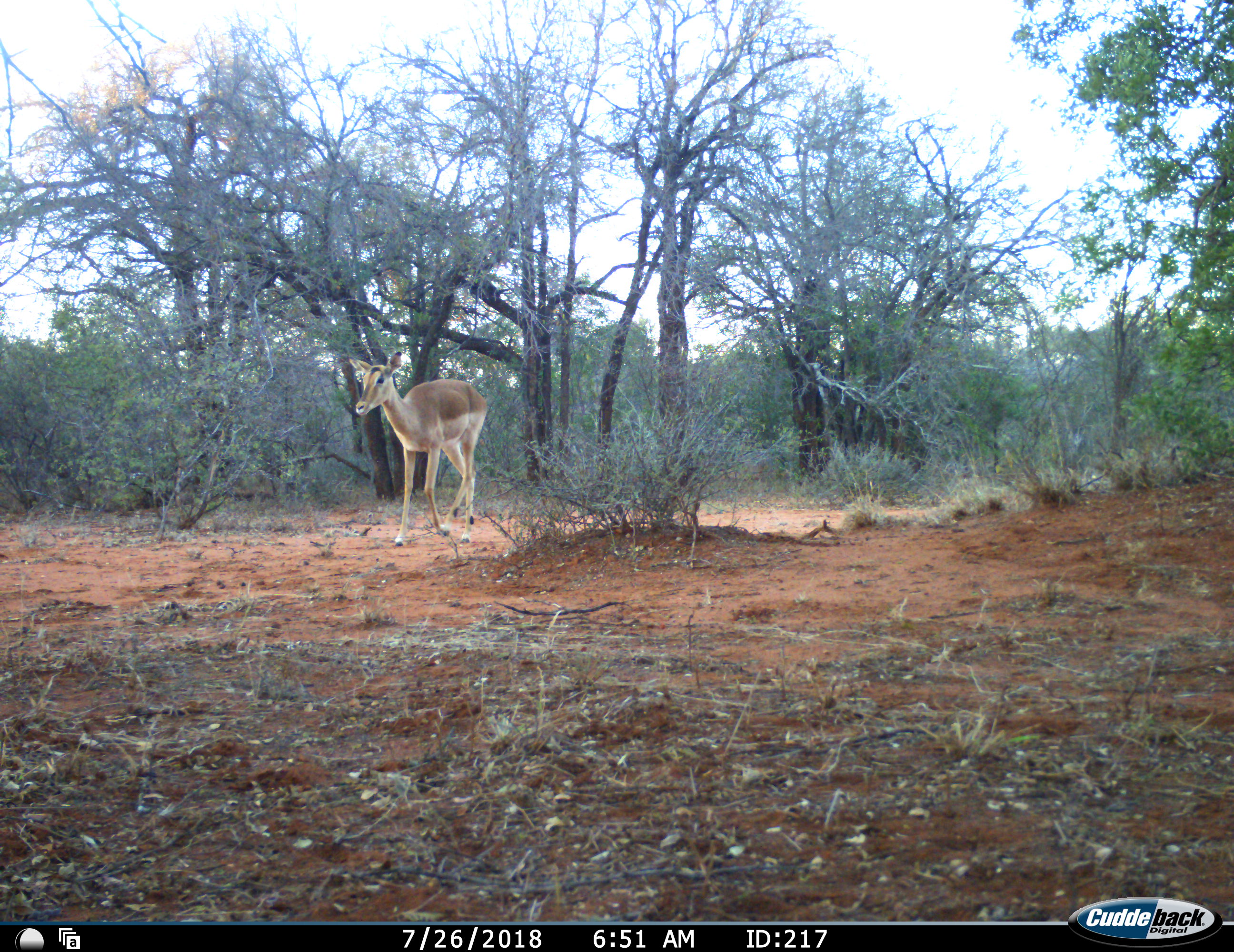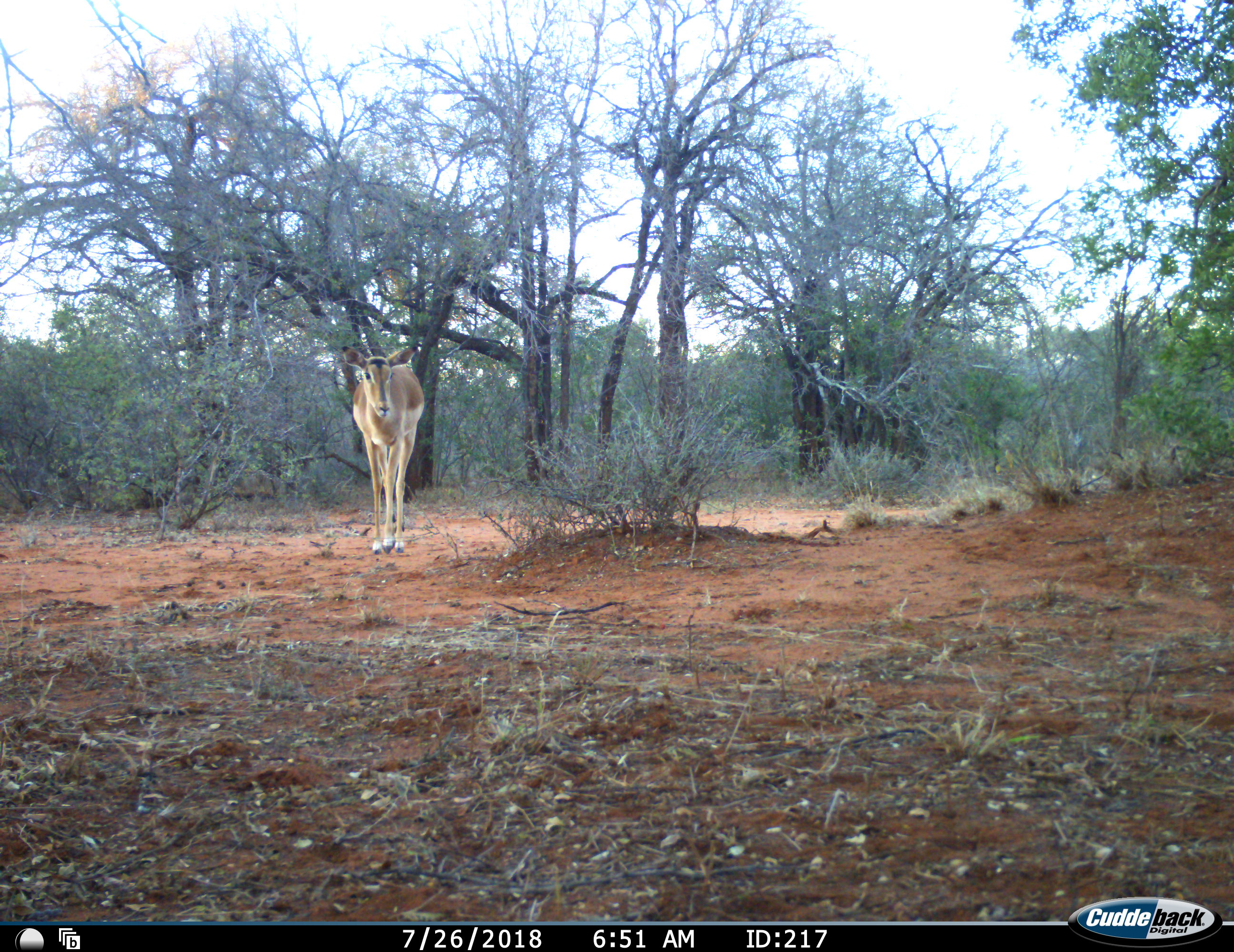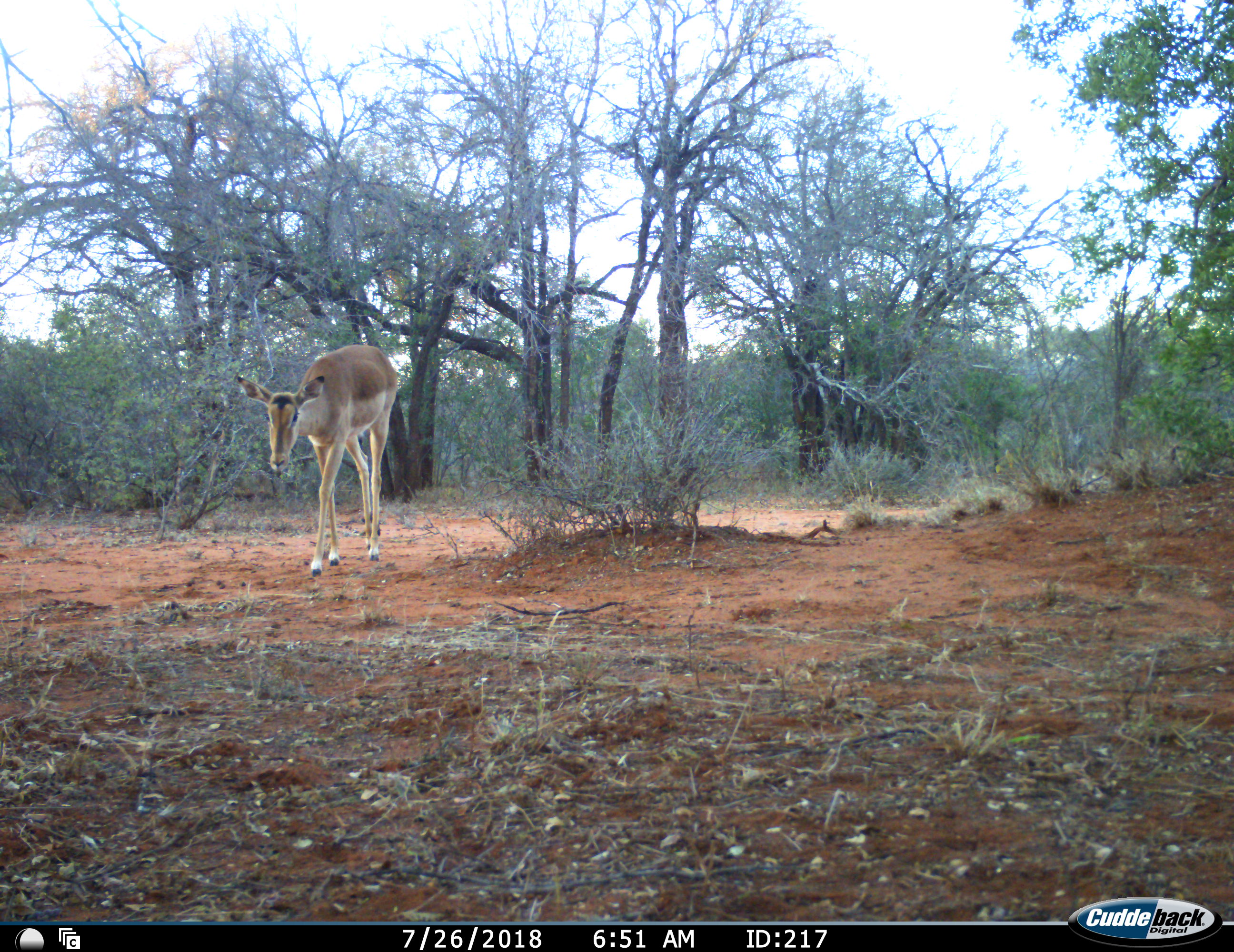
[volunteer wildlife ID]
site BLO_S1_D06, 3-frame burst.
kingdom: Animalia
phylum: Chordata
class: Mammalia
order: Artiodactyla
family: Bovidae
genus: Aepyceros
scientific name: Aepyceros melampus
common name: impala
Impala (Aepyceros melampus), count 1. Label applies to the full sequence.